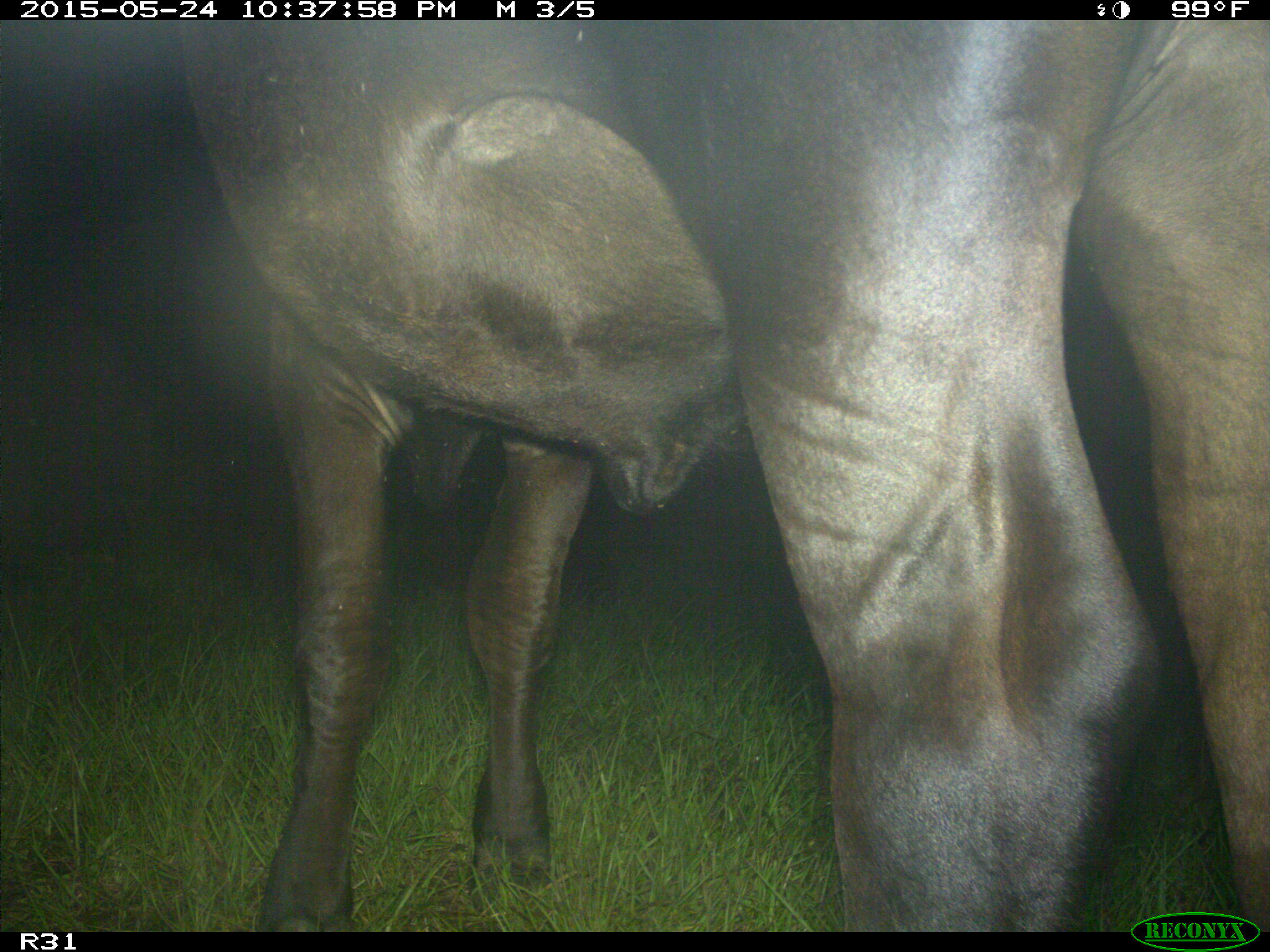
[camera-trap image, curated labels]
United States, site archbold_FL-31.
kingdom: Animalia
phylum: Chordata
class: Mammalia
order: Artiodactyla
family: Bovidae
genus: Bos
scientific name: Bos taurus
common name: domestic cow